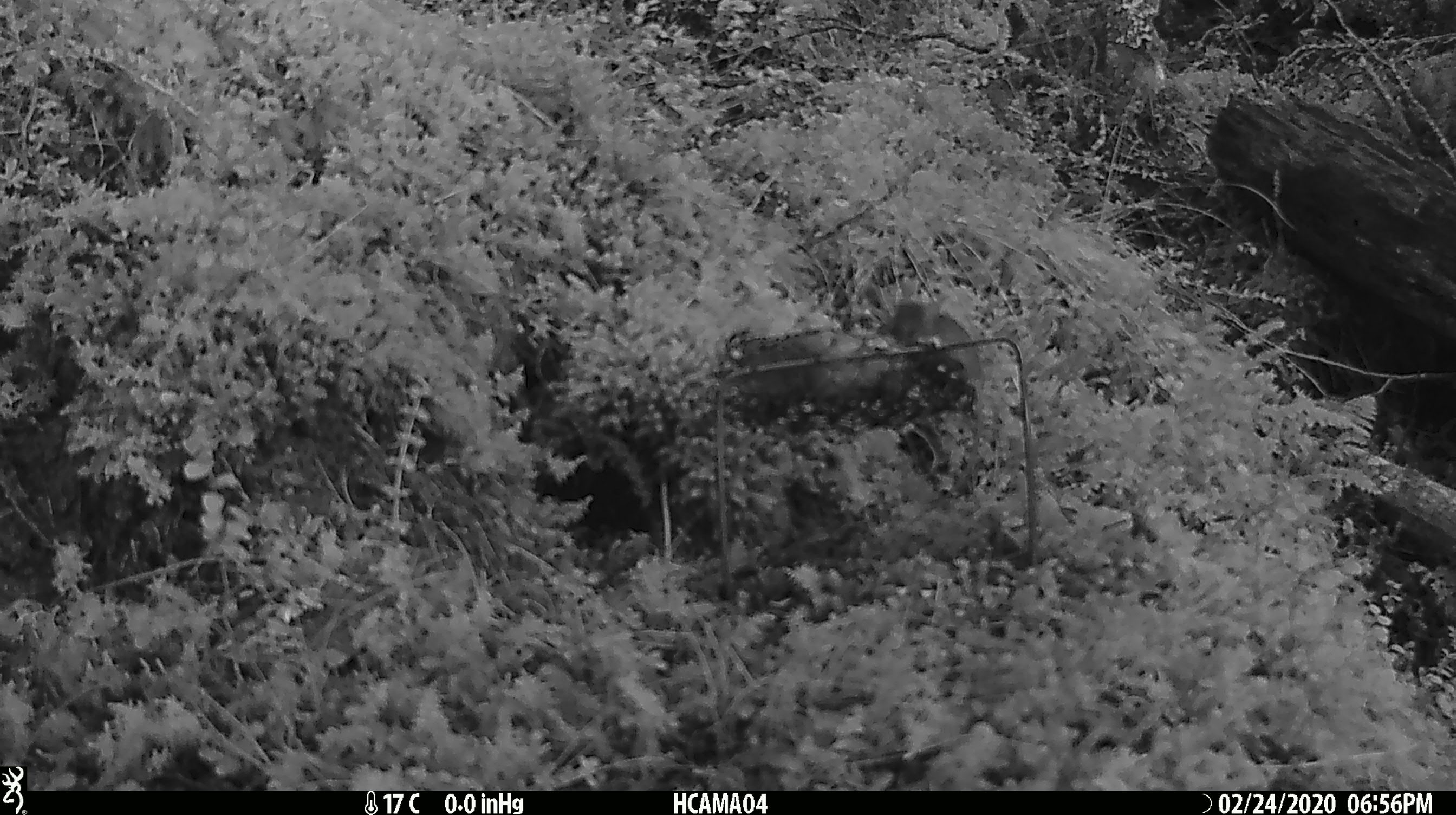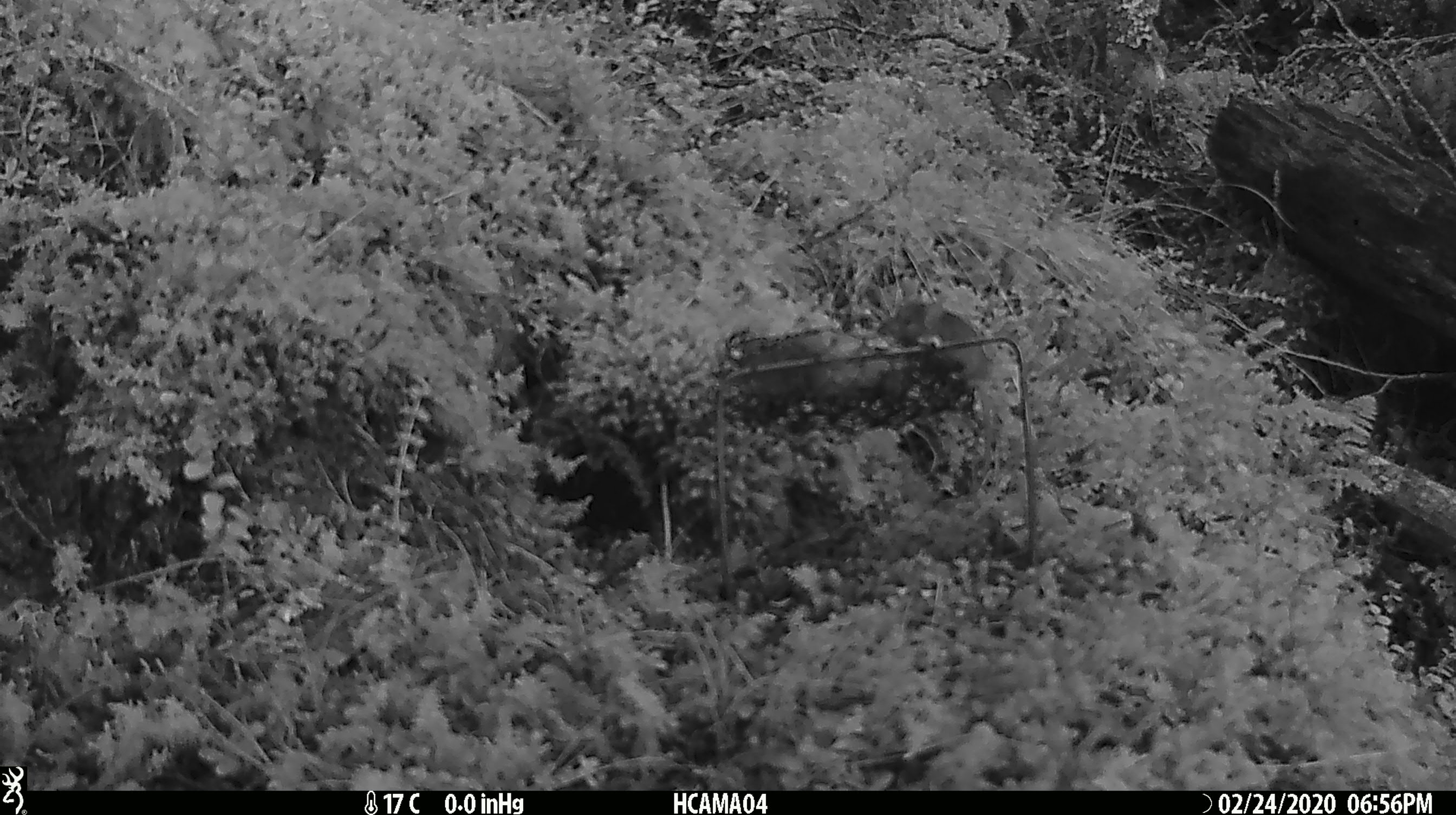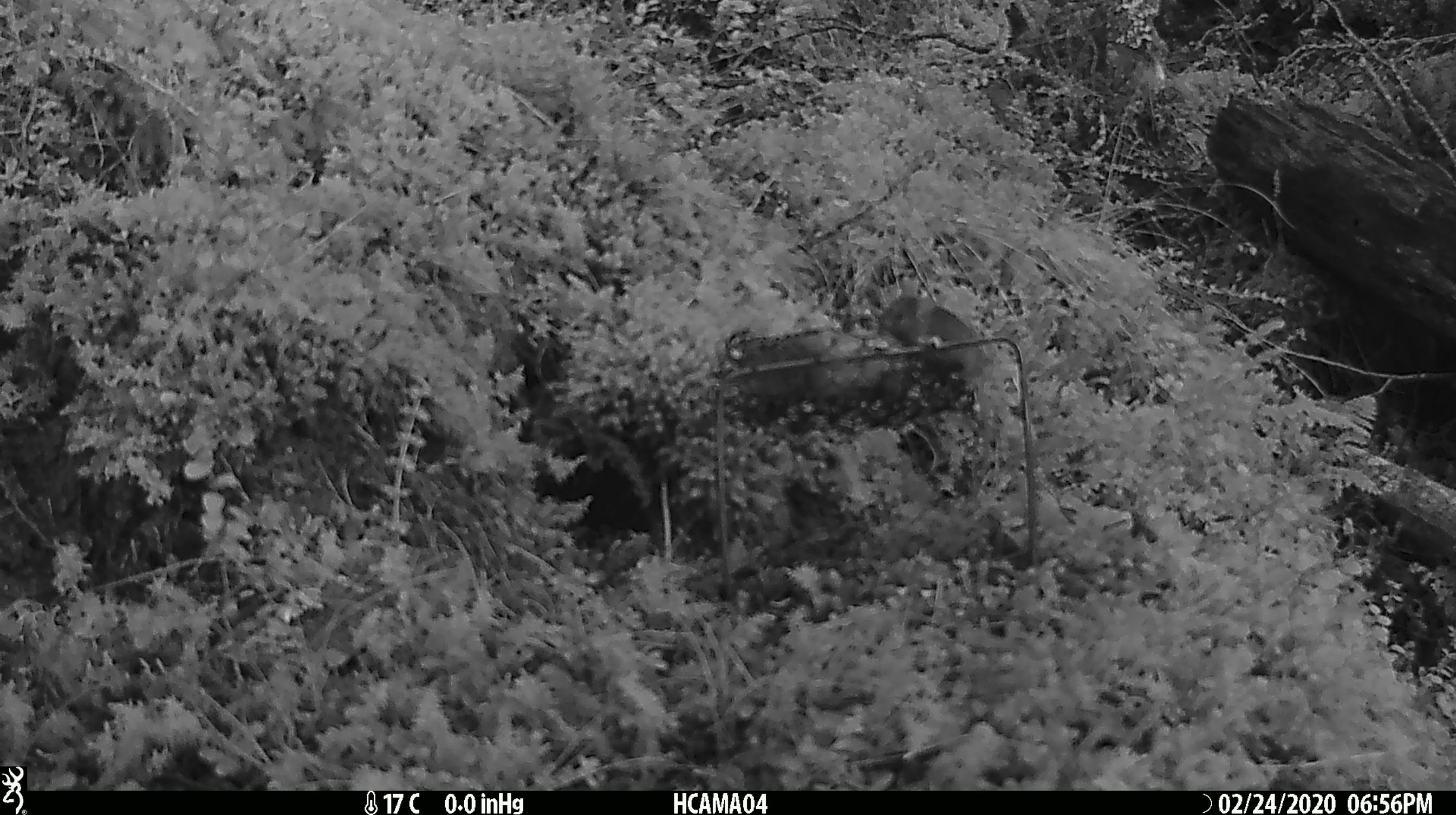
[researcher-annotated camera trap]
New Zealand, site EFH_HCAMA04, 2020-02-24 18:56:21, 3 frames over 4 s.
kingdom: Animalia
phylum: Chordata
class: Mammalia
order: Rodentia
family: Muridae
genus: Mus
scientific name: Mus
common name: mouse